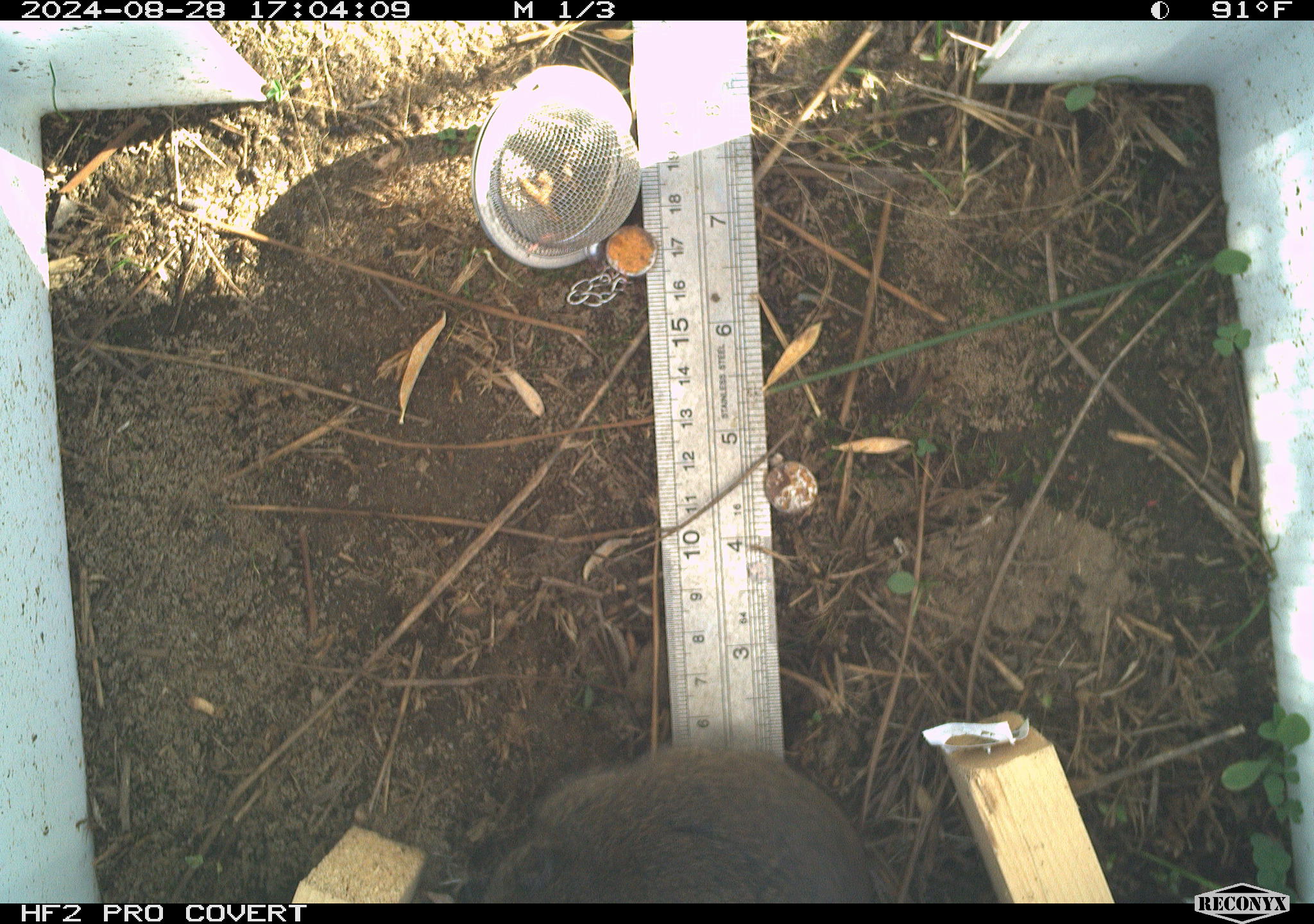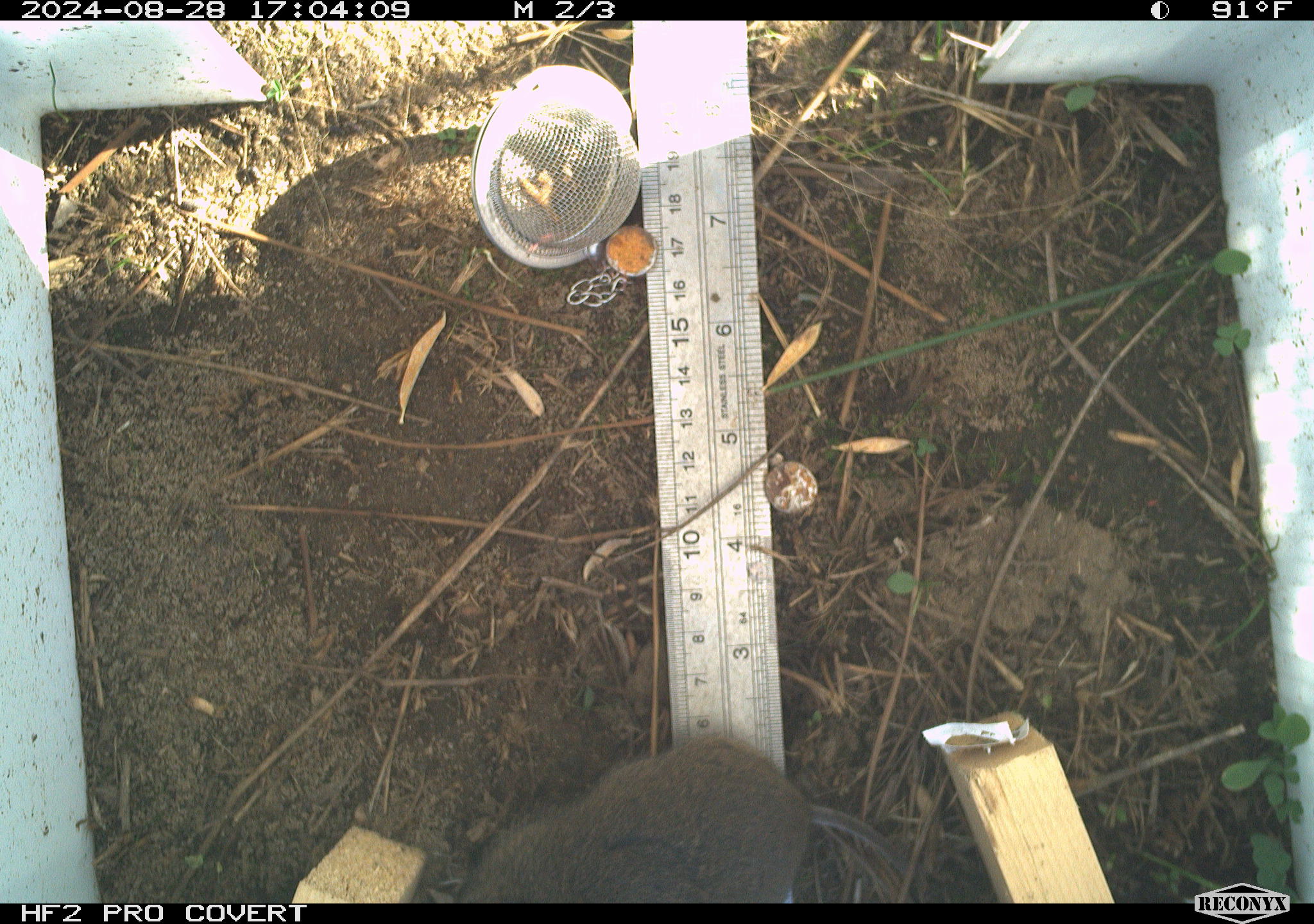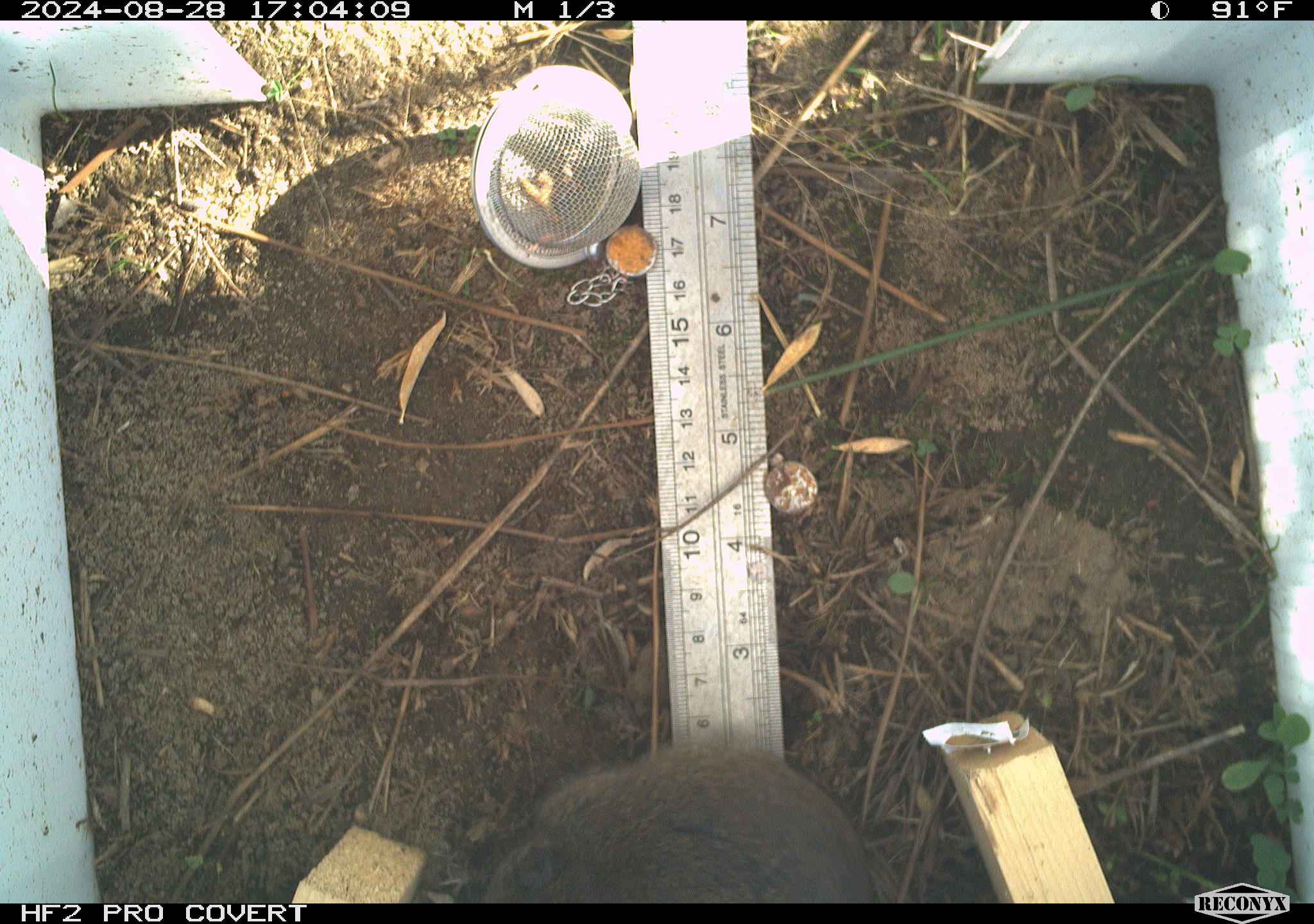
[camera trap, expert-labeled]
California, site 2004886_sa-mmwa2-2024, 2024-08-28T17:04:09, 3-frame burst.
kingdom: Animalia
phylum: Chordata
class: Mammalia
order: Rodentia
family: Cricetidae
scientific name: Arvicolinae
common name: voles, lemmings, and muskrats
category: arvicolinae subfamily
Arvicolinae subfamily (voles, lemmings, and muskrats) (Arvicolinae).